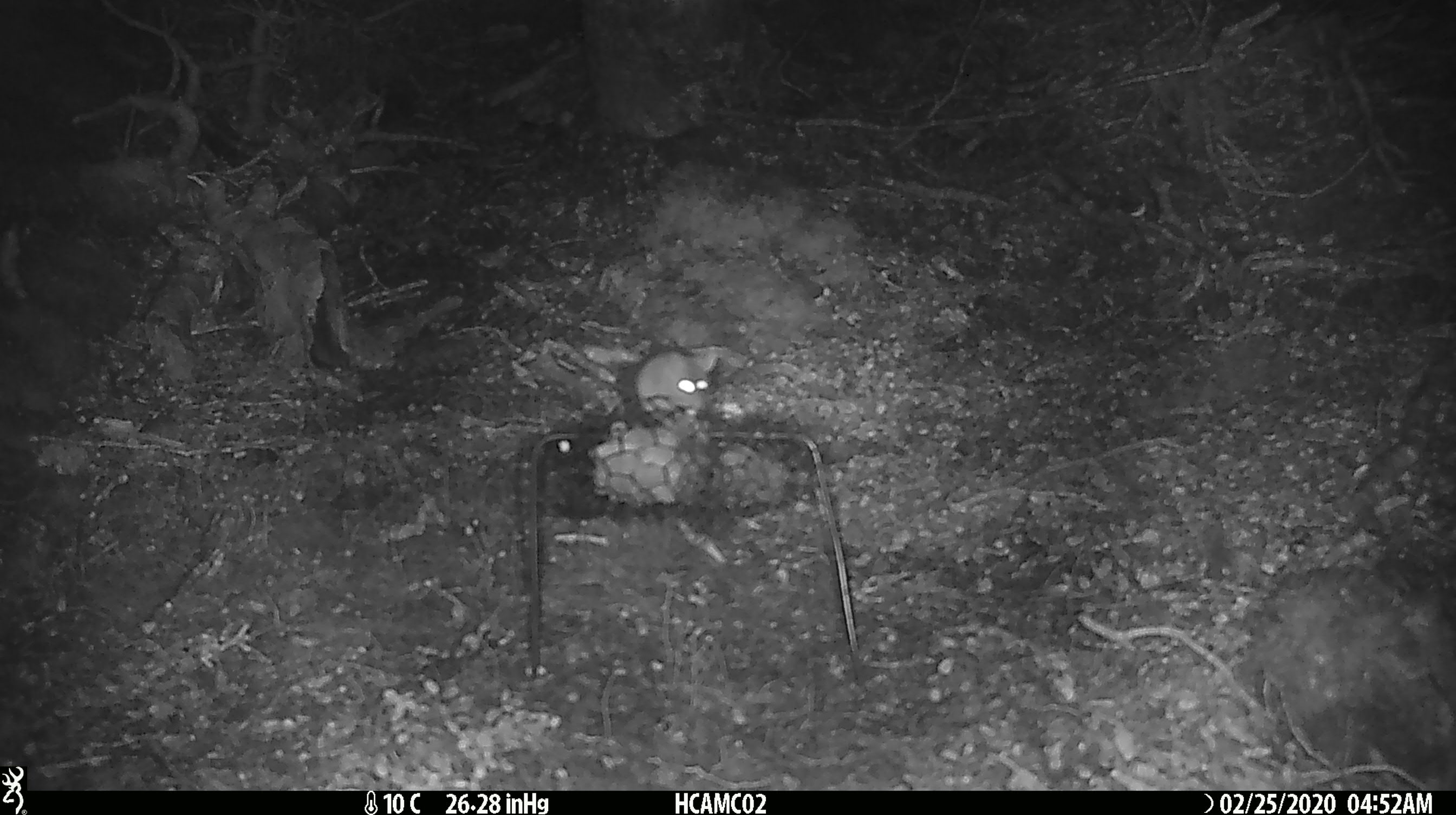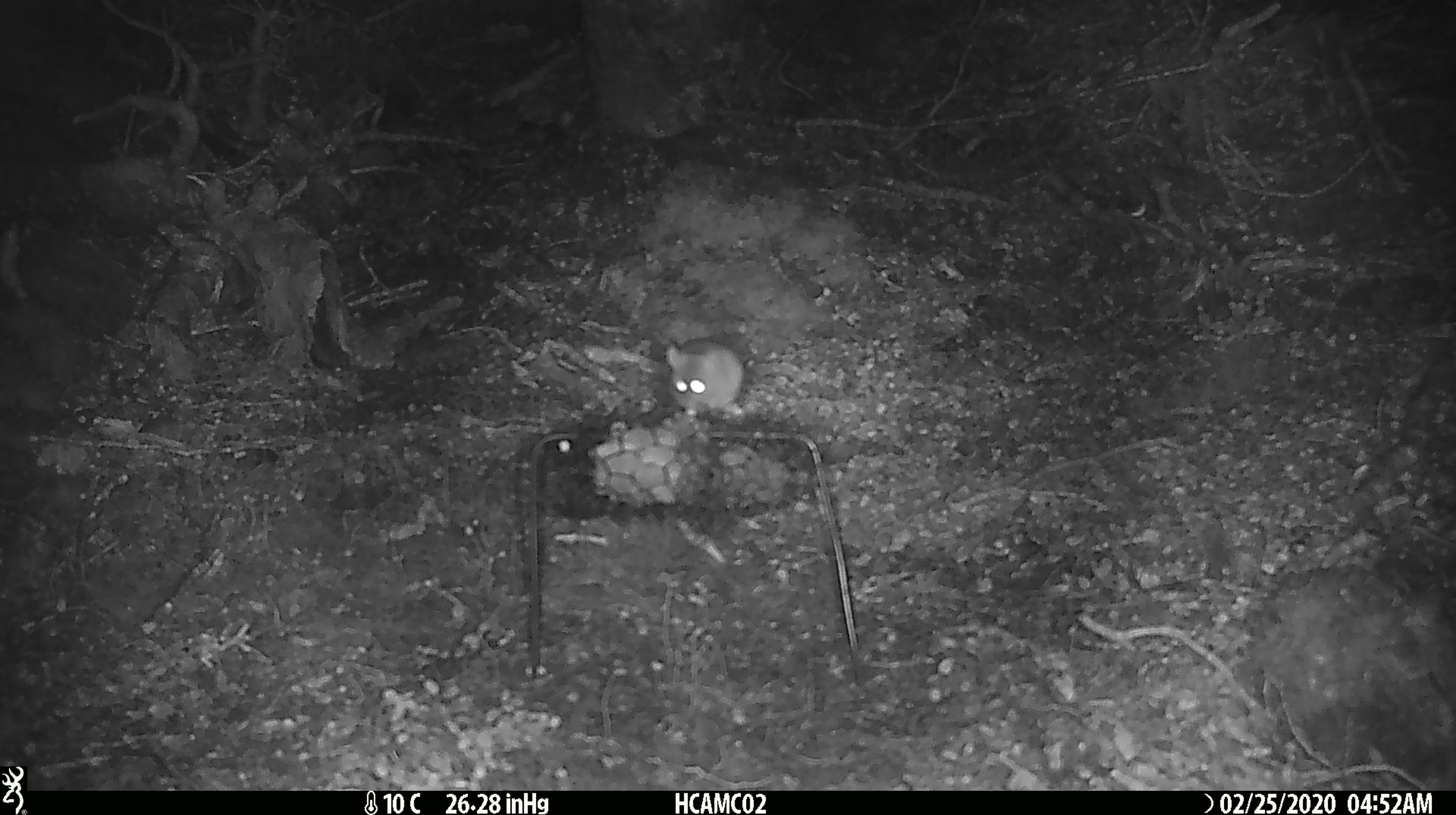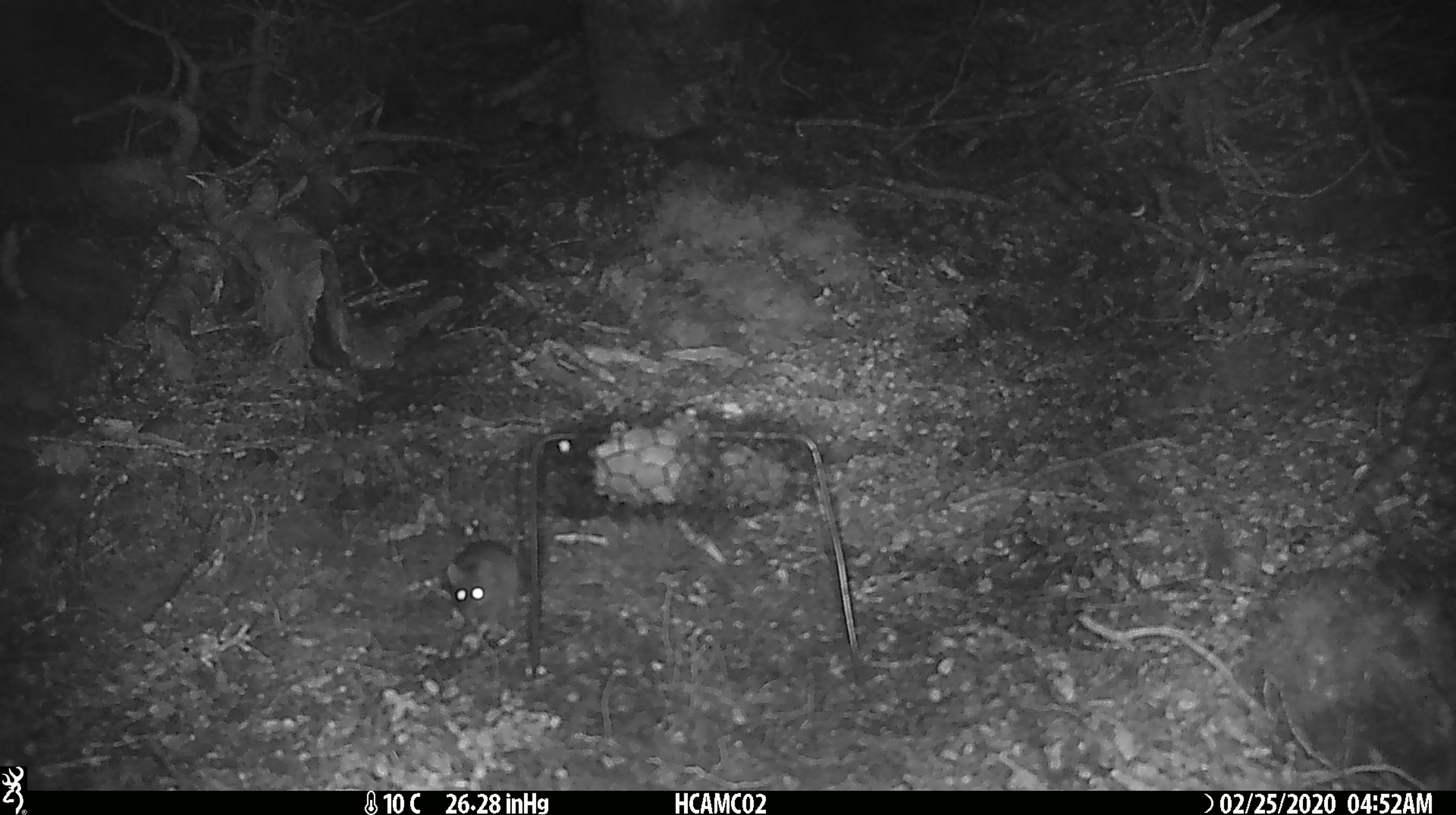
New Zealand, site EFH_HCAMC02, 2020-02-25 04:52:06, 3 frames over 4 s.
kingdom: Animalia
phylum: Chordata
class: Mammalia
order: Rodentia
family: Muridae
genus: Mus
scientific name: Mus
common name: mouse